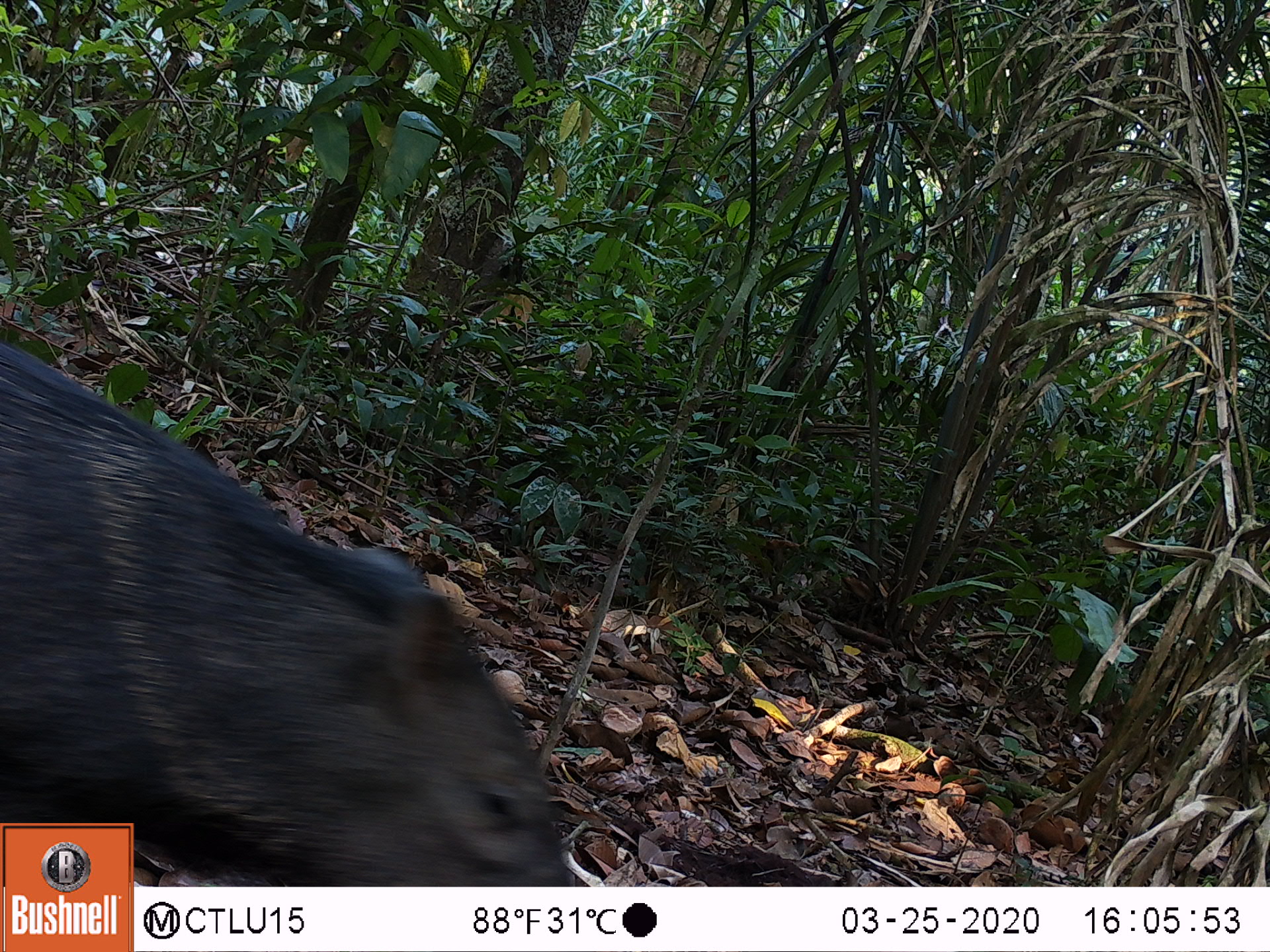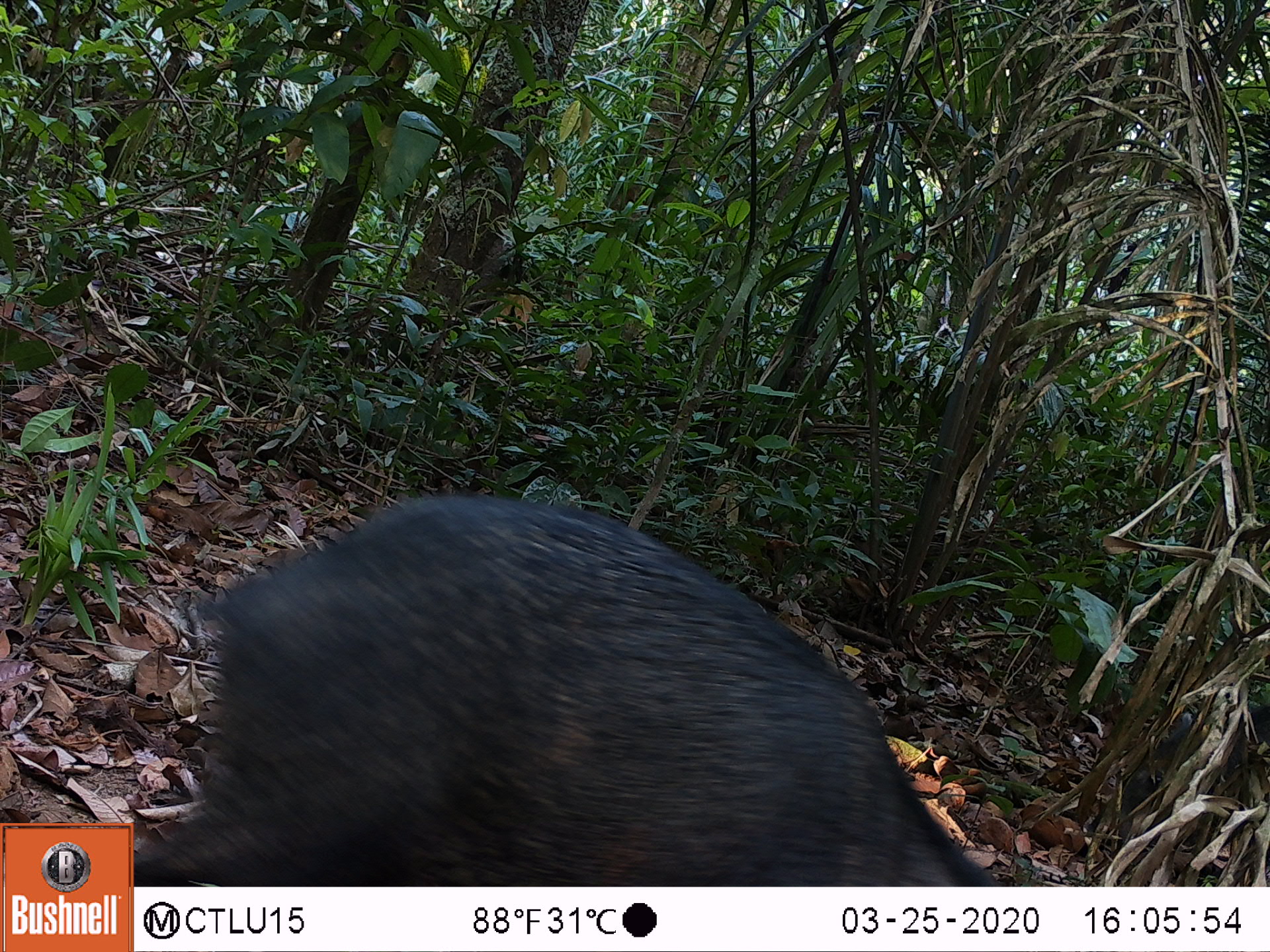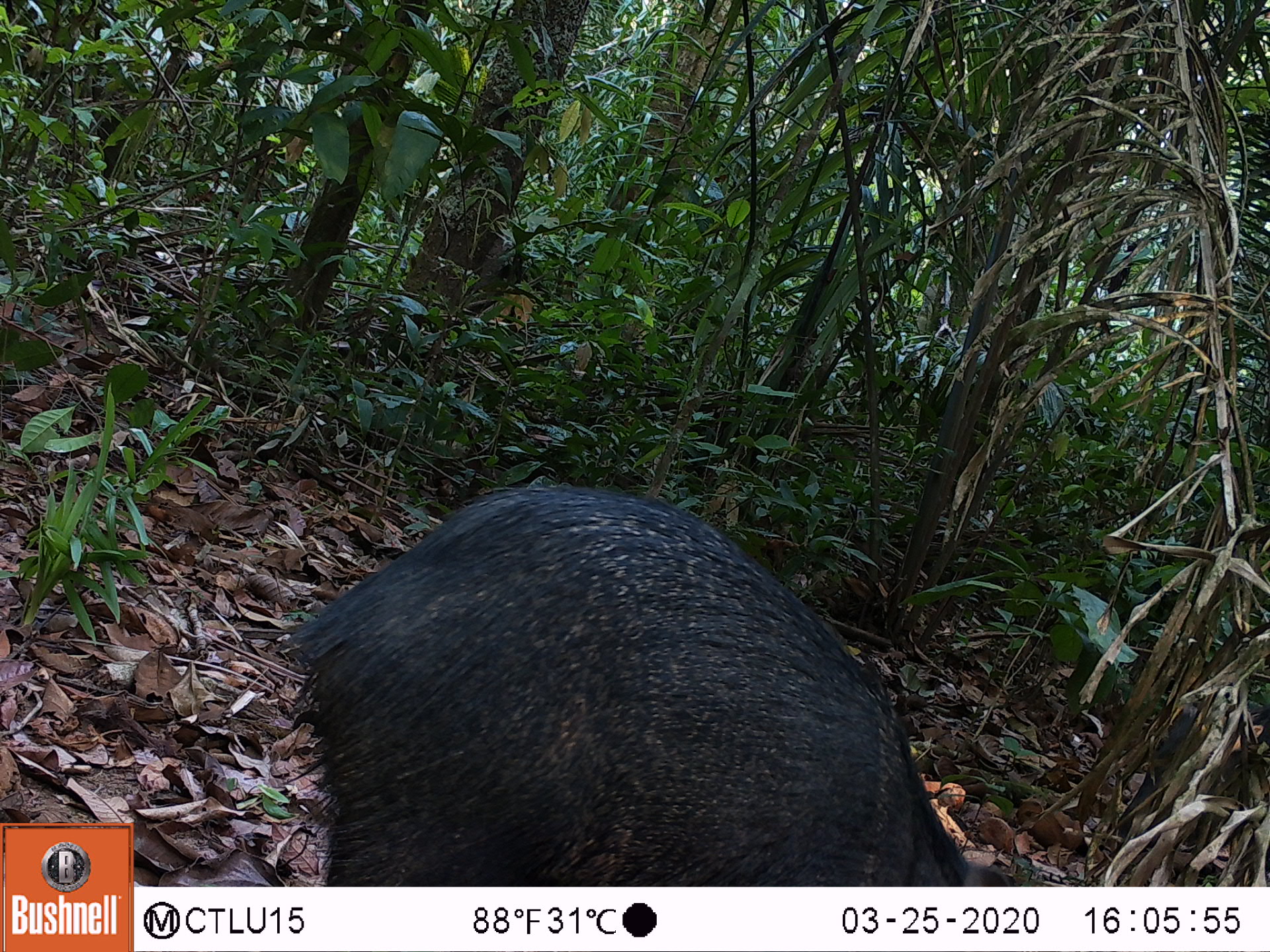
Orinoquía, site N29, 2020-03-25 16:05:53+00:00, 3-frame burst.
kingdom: Animalia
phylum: Chordata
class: Mammalia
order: Artiodactyla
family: Tayassuidae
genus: Pecari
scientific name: Pecari tajacu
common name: collared peccary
Collared peccary (Pecari tajacu).